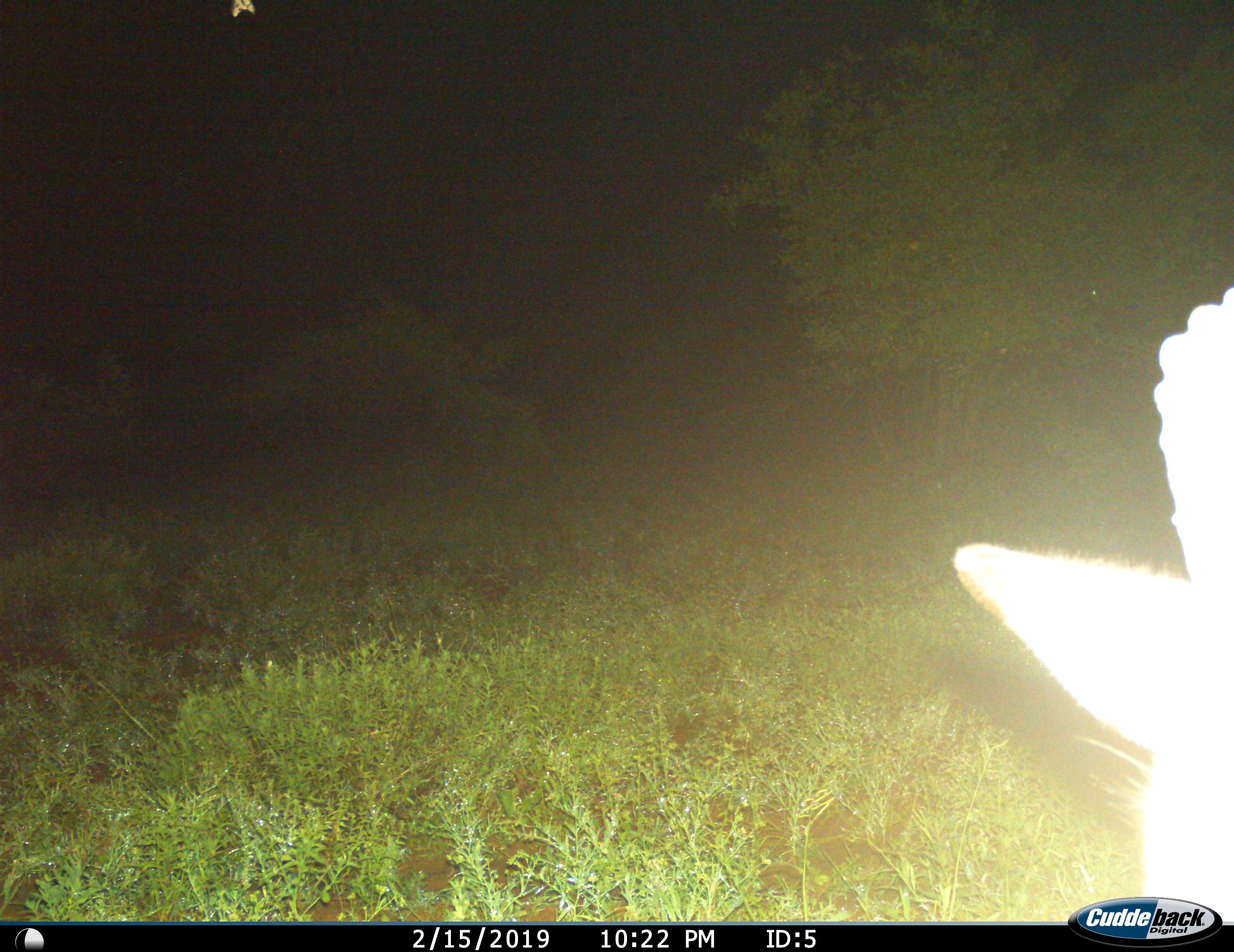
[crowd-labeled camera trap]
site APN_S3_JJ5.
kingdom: Animalia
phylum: Chordata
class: Mammalia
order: Artiodactyla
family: Bovidae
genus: Aepyceros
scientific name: Aepyceros melampus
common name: impala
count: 1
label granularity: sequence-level